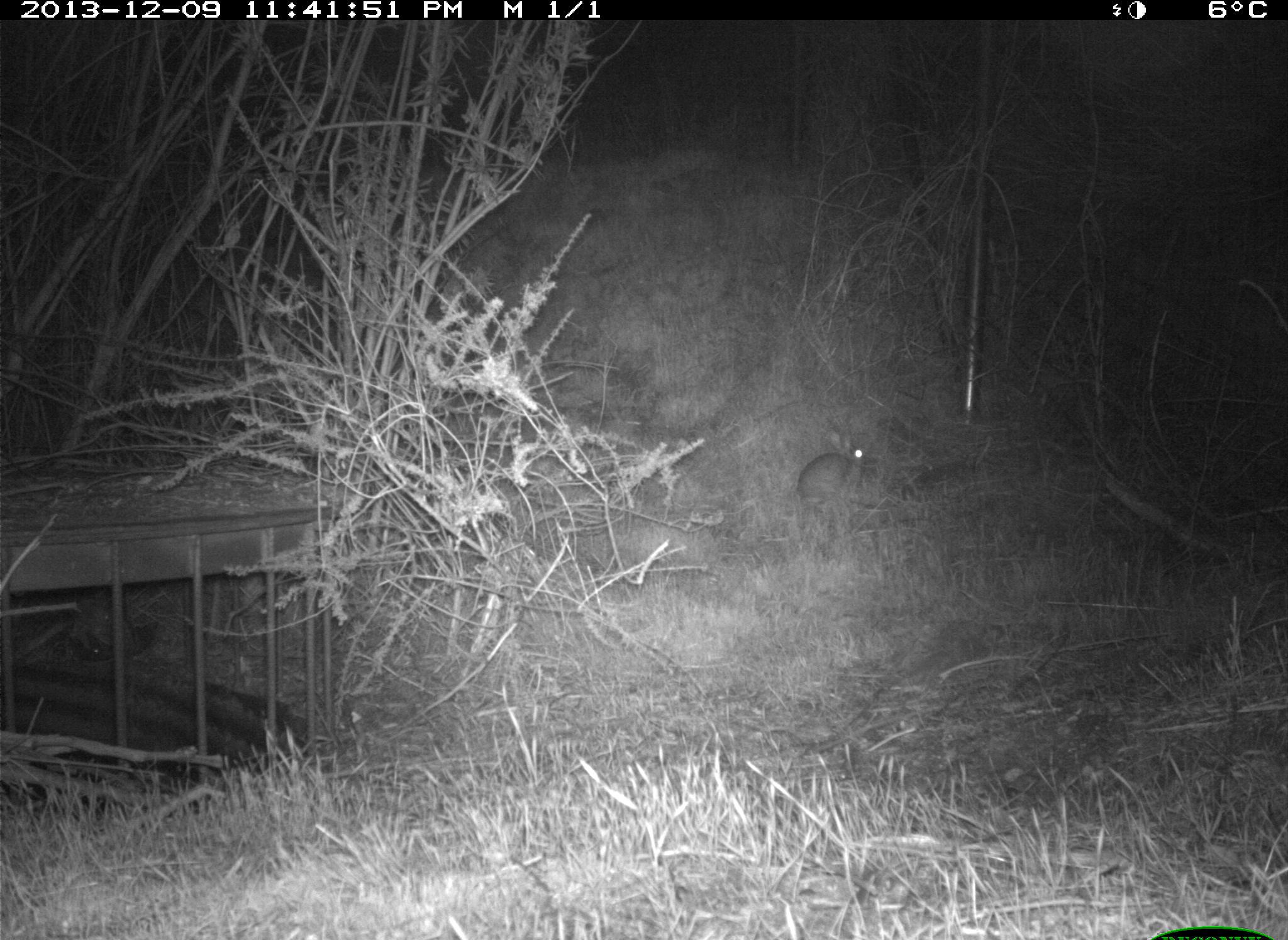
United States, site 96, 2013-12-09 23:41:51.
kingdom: Animalia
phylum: Chordata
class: Mammalia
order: Lagomorpha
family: Leporidae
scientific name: Leporidae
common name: rabbits and hares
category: rabbit